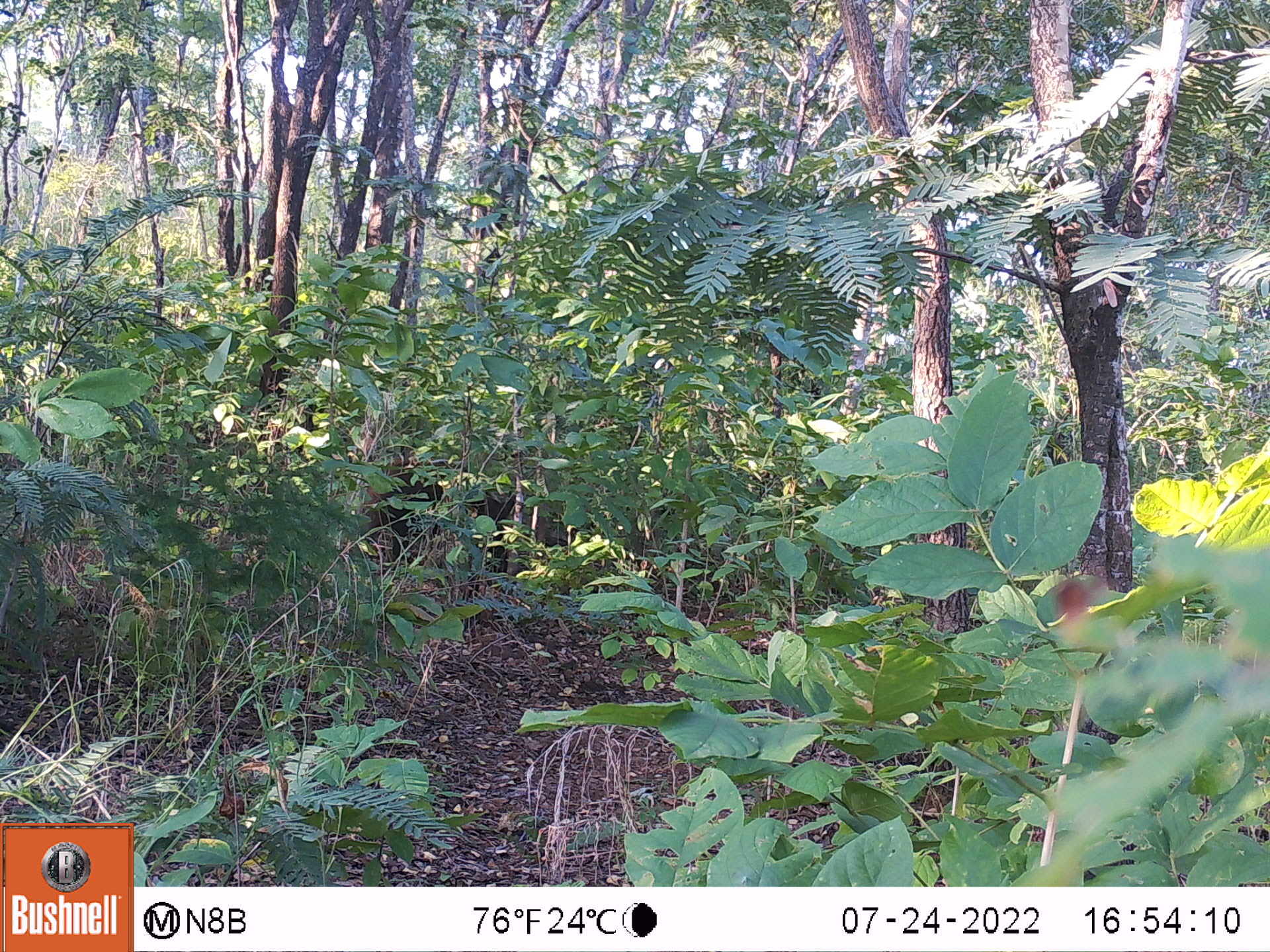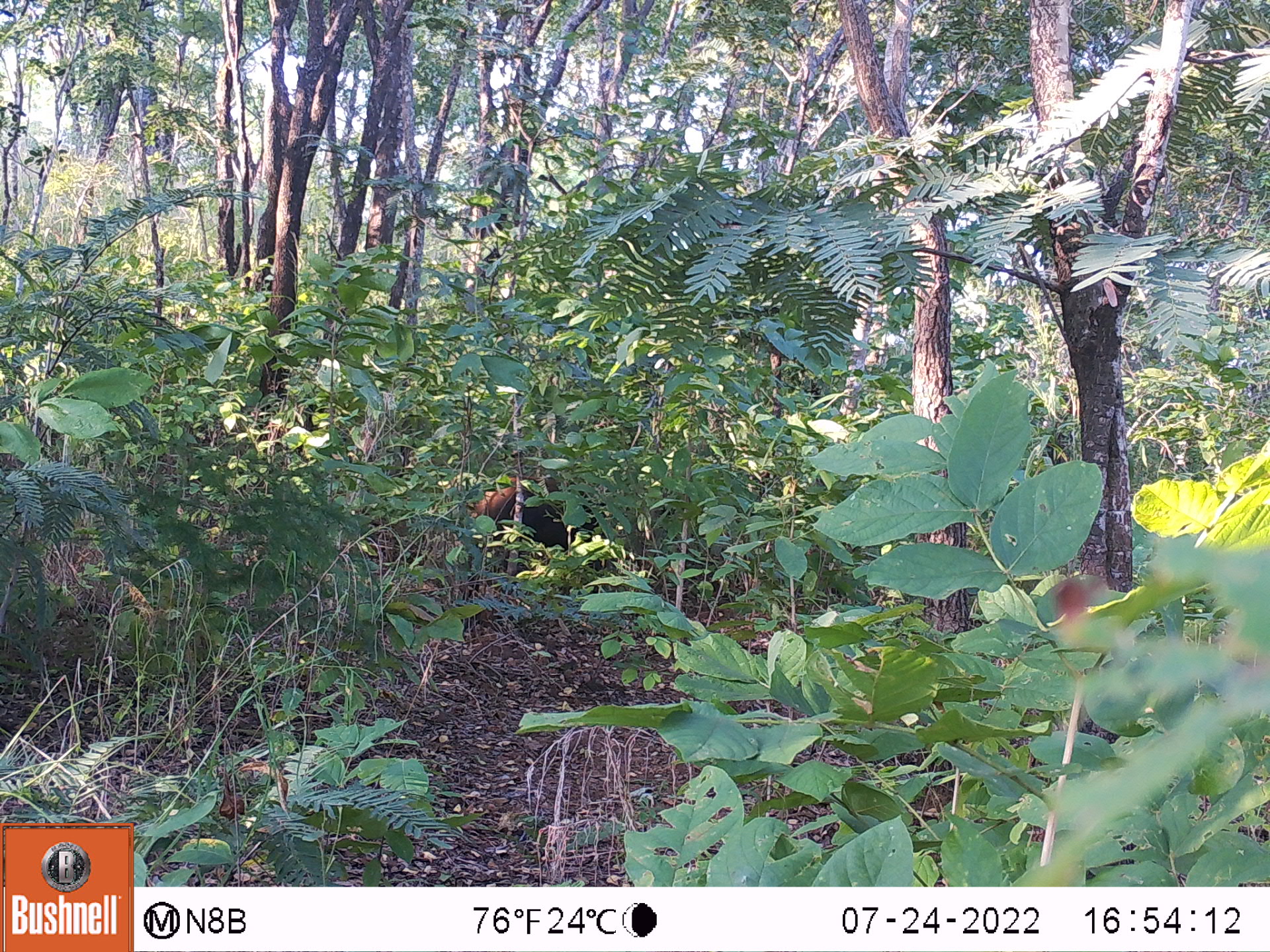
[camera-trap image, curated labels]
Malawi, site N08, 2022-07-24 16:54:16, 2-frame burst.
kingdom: Animalia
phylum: Chordata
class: Mammalia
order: Artiodactyla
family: Suidae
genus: Potamochoerus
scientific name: Potamochoerus larvatus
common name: bushpig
Bushpig (Potamochoerus larvatus), count 1.